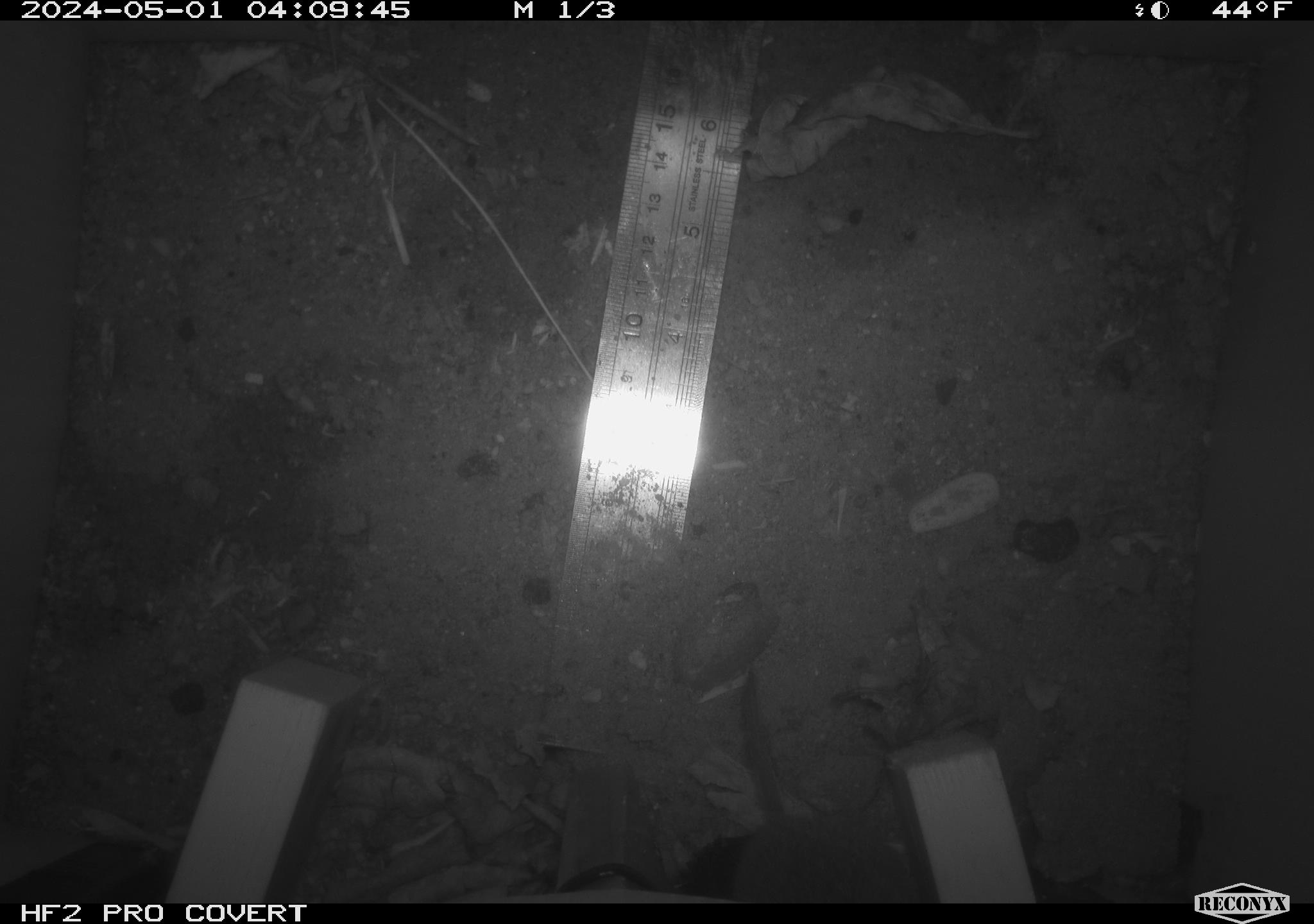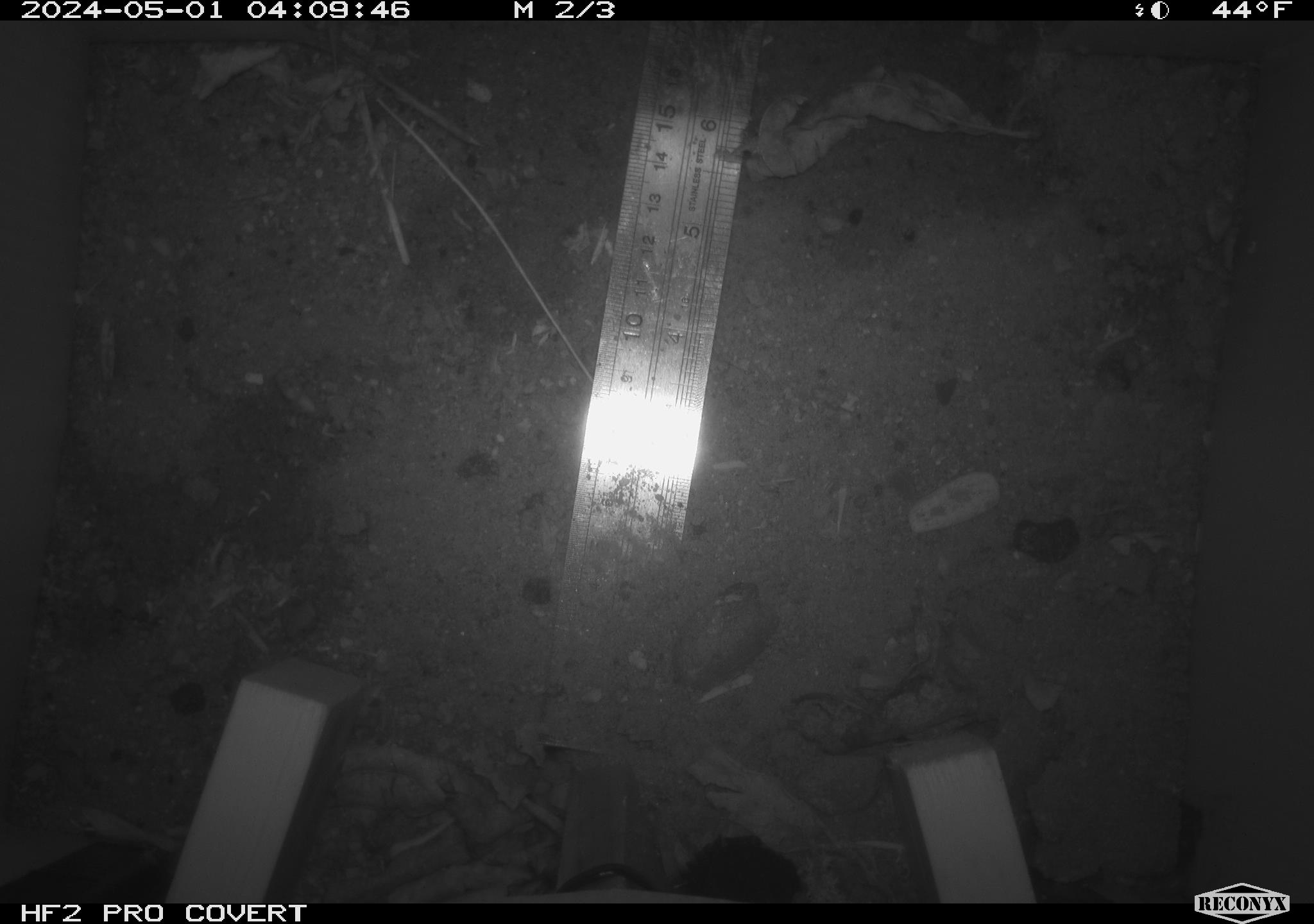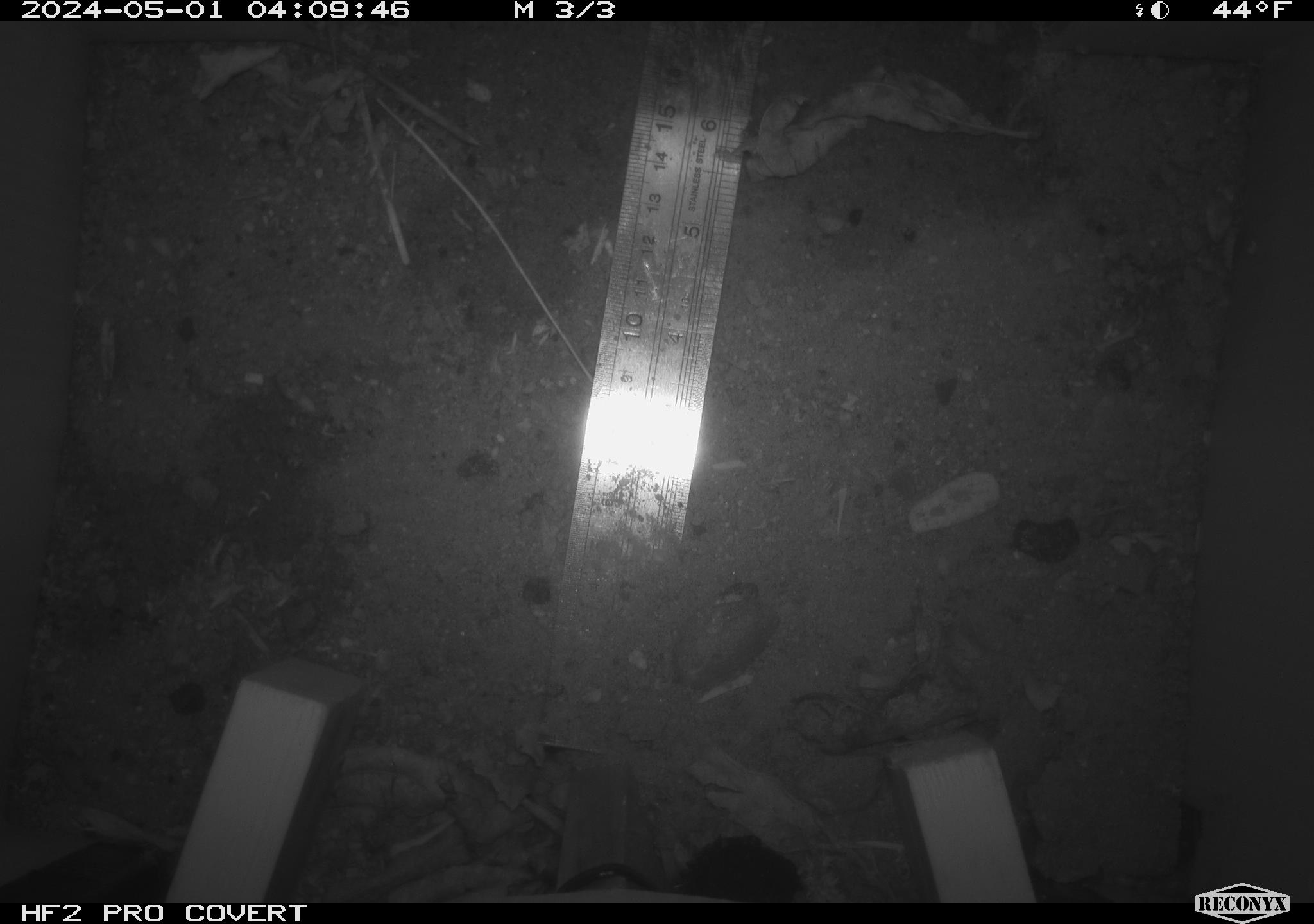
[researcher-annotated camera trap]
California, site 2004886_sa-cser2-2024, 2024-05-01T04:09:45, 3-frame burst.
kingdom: Animalia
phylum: Chordata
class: Mammalia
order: Rodentia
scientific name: Rodentia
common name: rodent